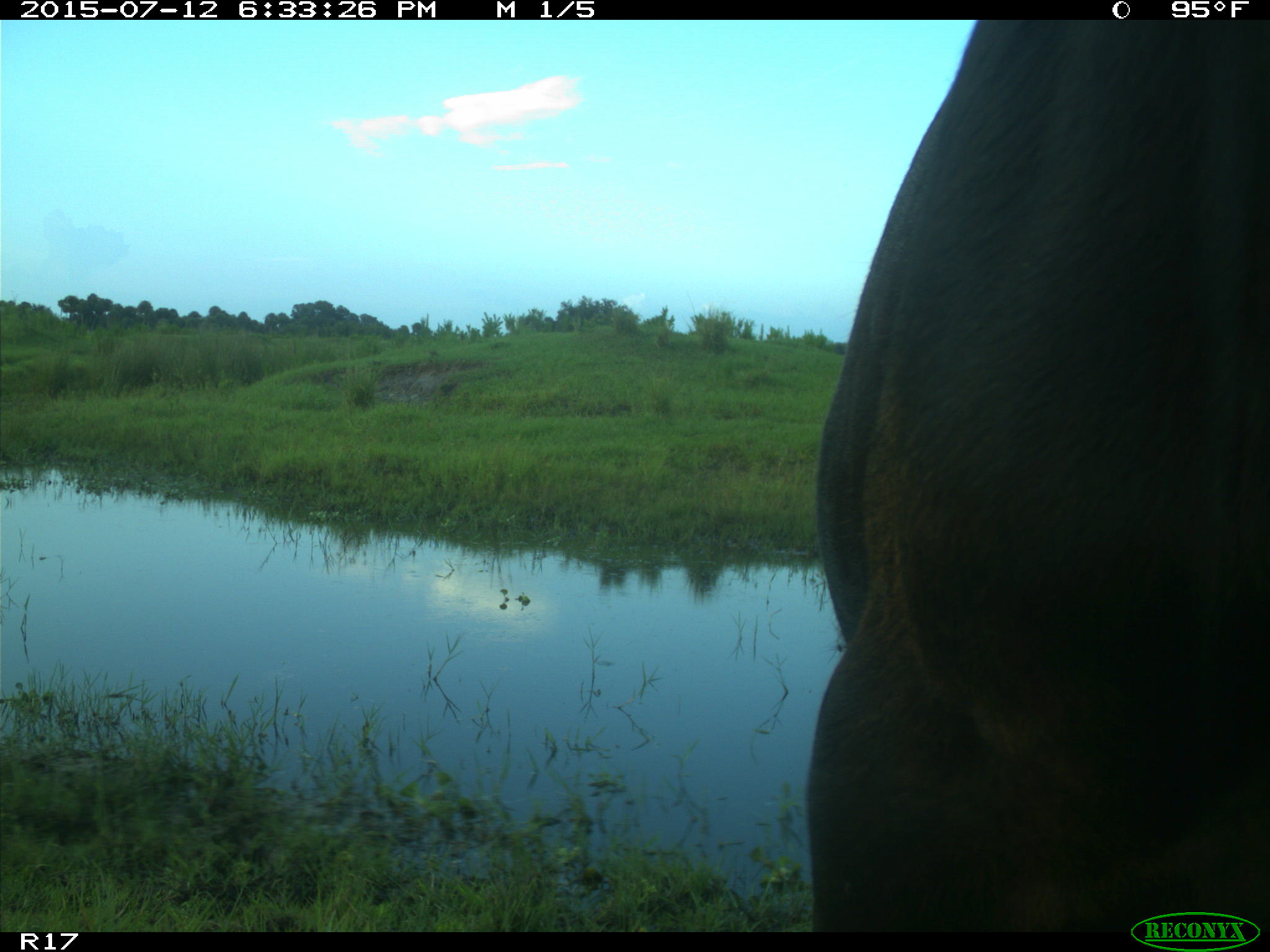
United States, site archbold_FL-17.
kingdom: Animalia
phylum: Chordata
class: Mammalia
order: Artiodactyla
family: Bovidae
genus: Bos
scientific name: Bos taurus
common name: domestic cow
Bos taurus (domestic cow).